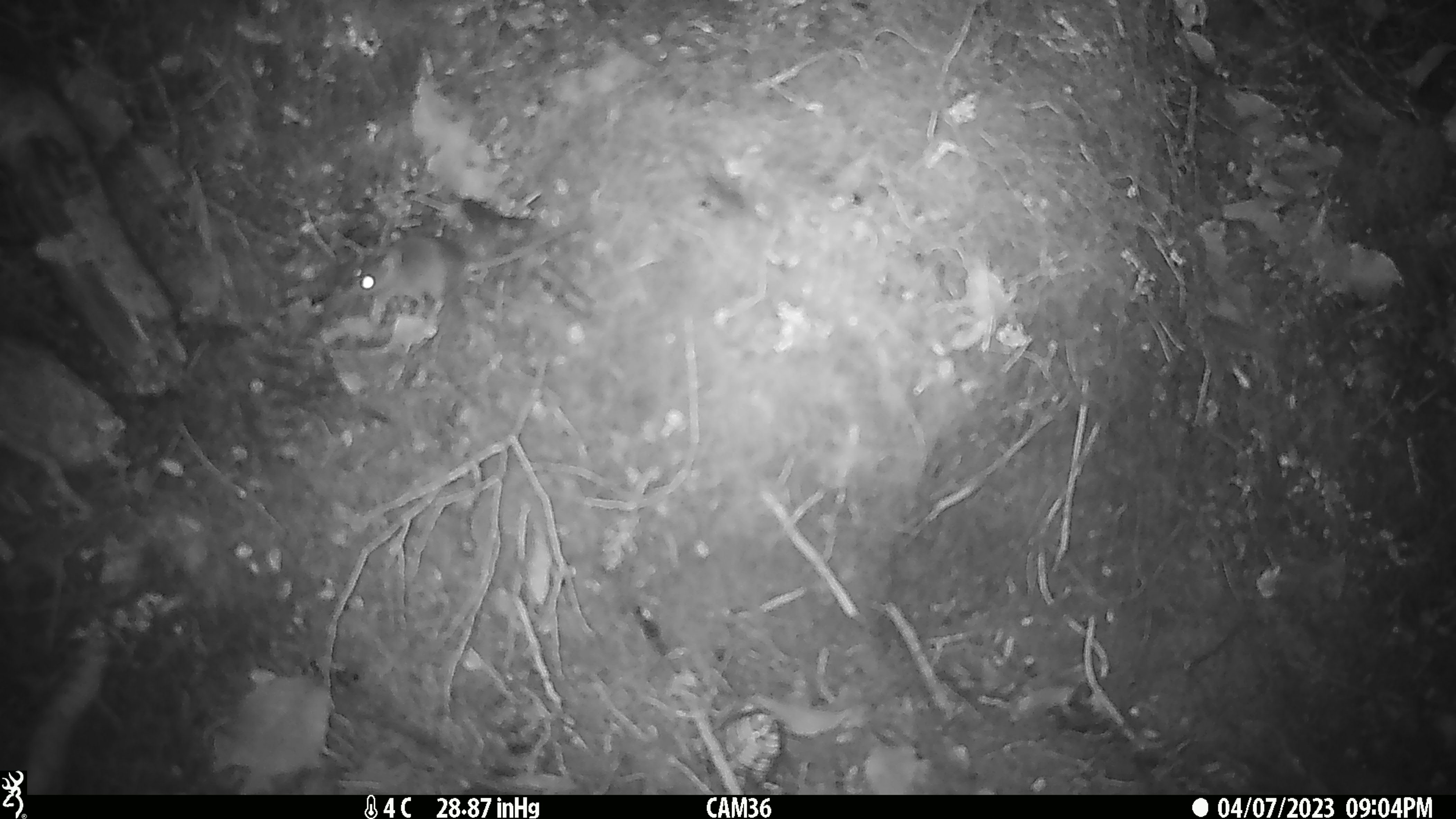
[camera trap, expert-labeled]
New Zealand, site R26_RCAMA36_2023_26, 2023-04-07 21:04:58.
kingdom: Animalia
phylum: Chordata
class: Mammalia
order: Rodentia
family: Muridae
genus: Mus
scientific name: Mus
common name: mouse